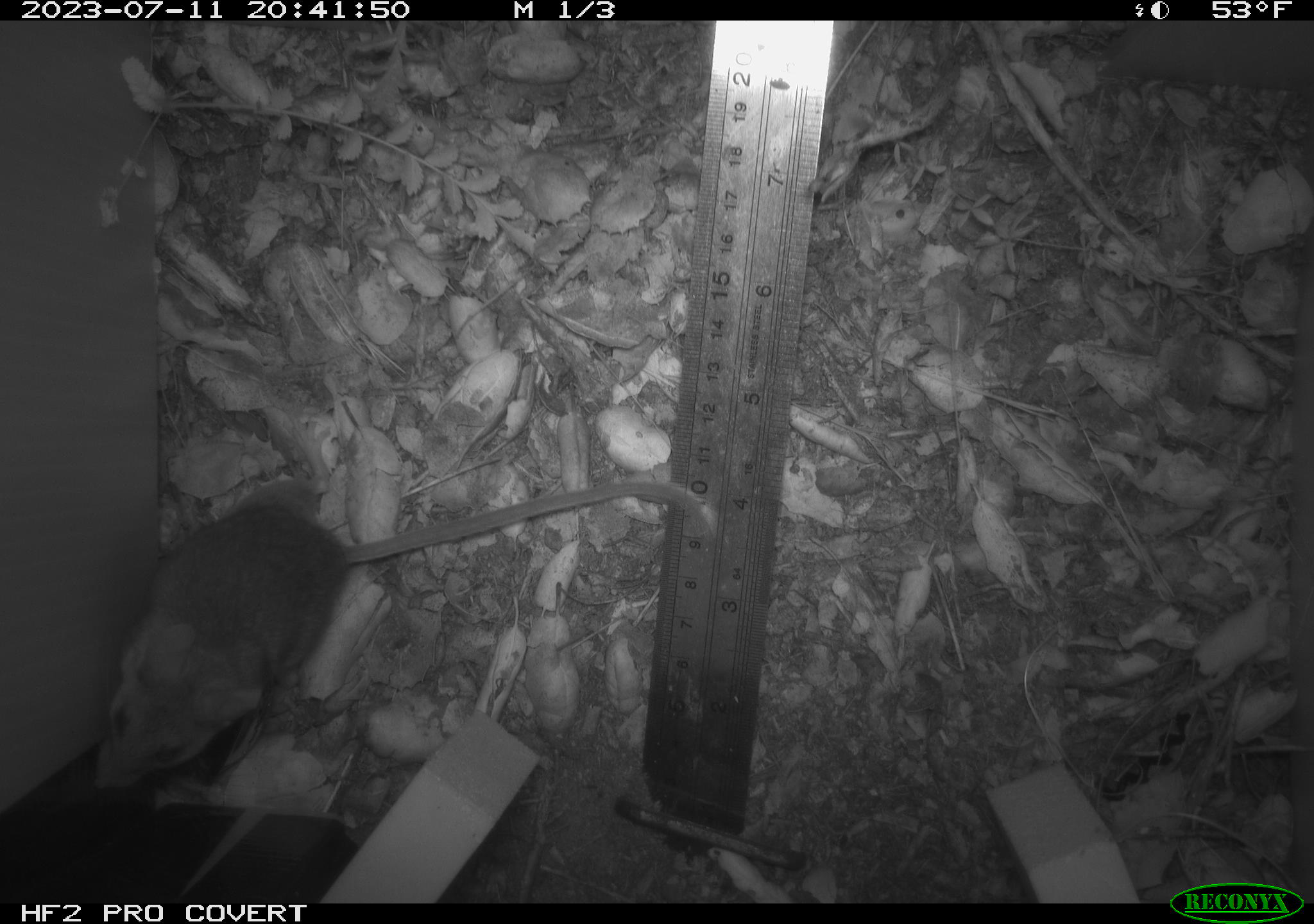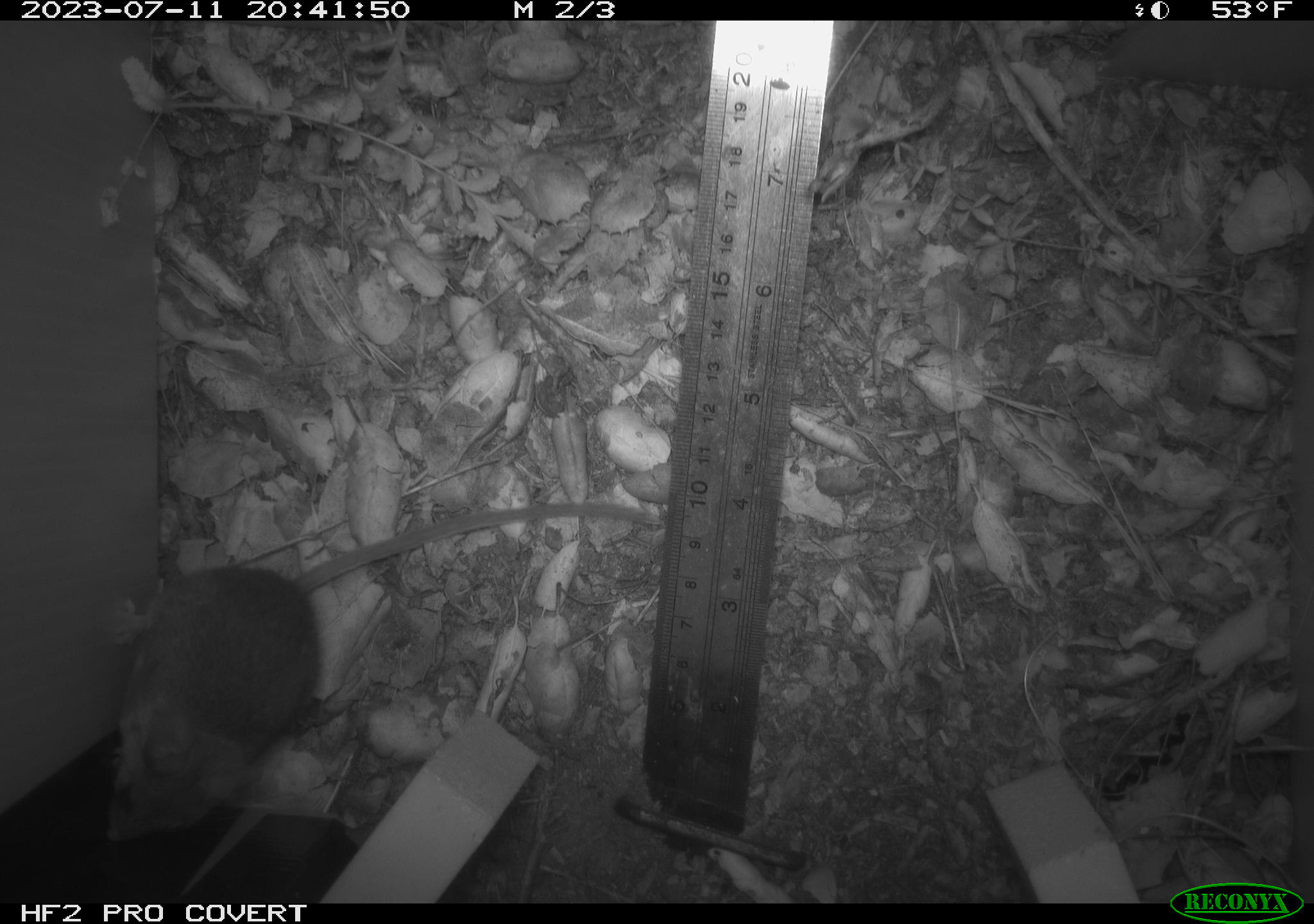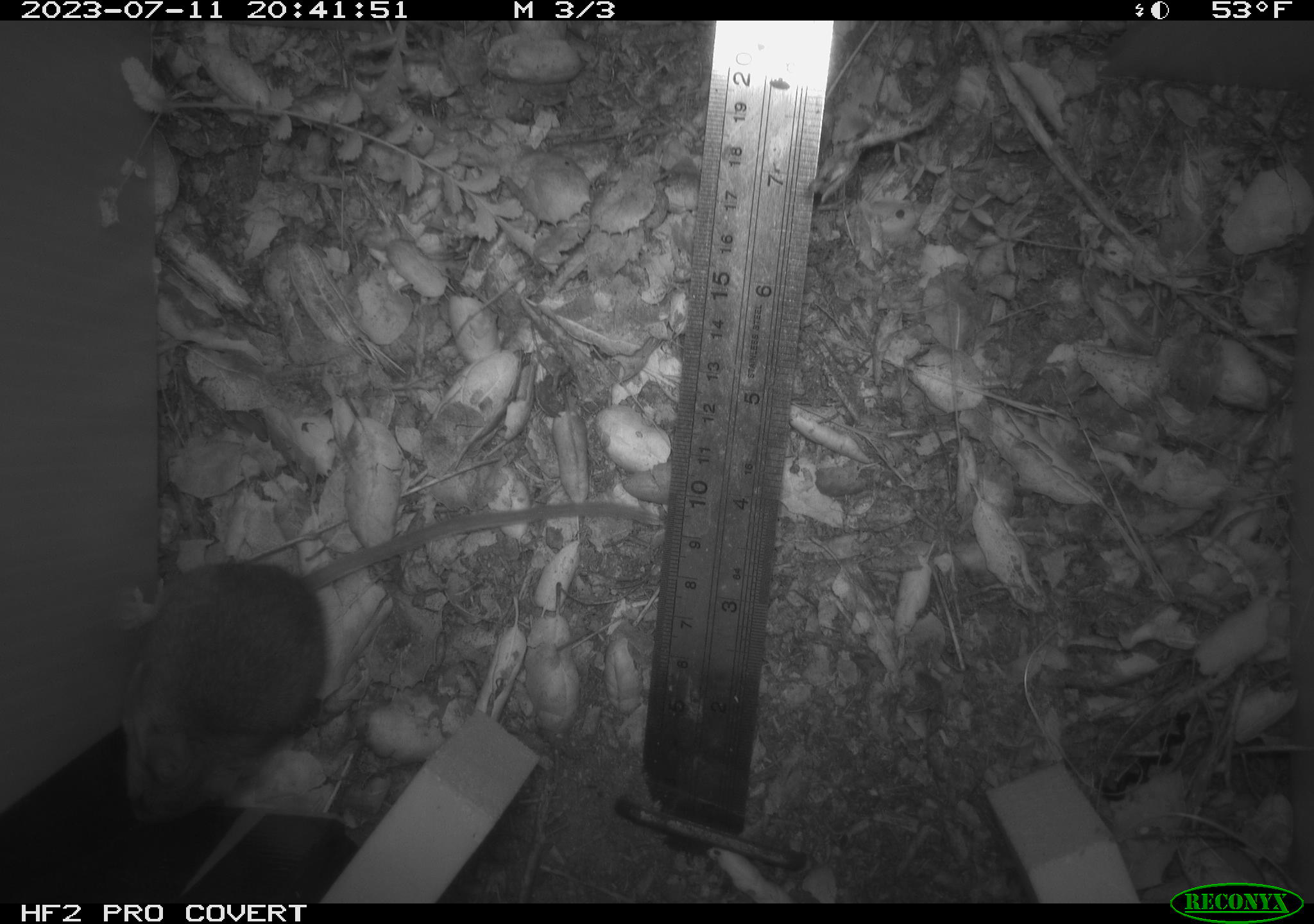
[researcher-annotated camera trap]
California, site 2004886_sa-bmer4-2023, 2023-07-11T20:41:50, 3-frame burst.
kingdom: Animalia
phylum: Chordata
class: Mammalia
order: Rodentia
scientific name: Rodentia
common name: mouse species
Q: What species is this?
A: Mouse species (Rodentia).